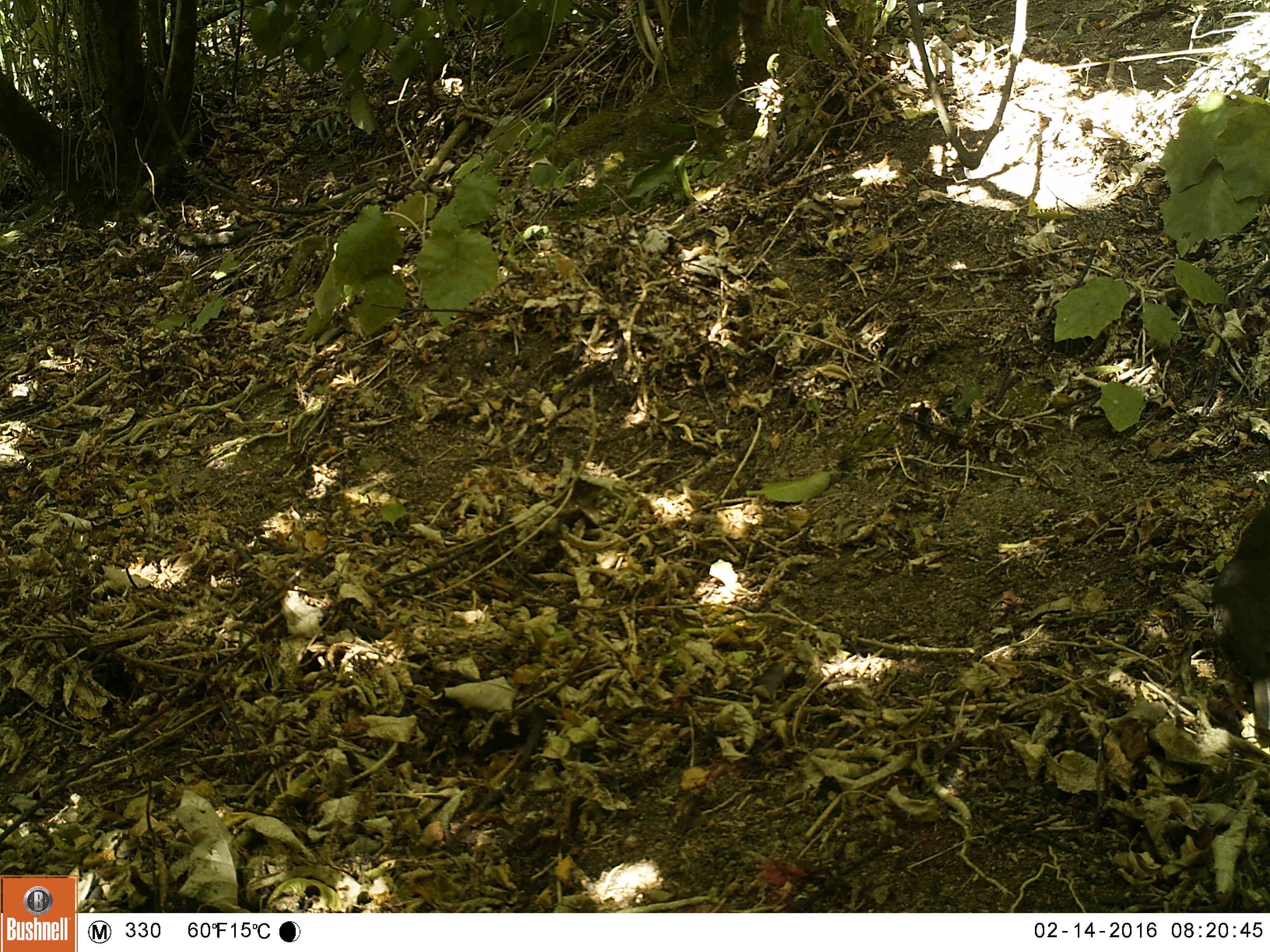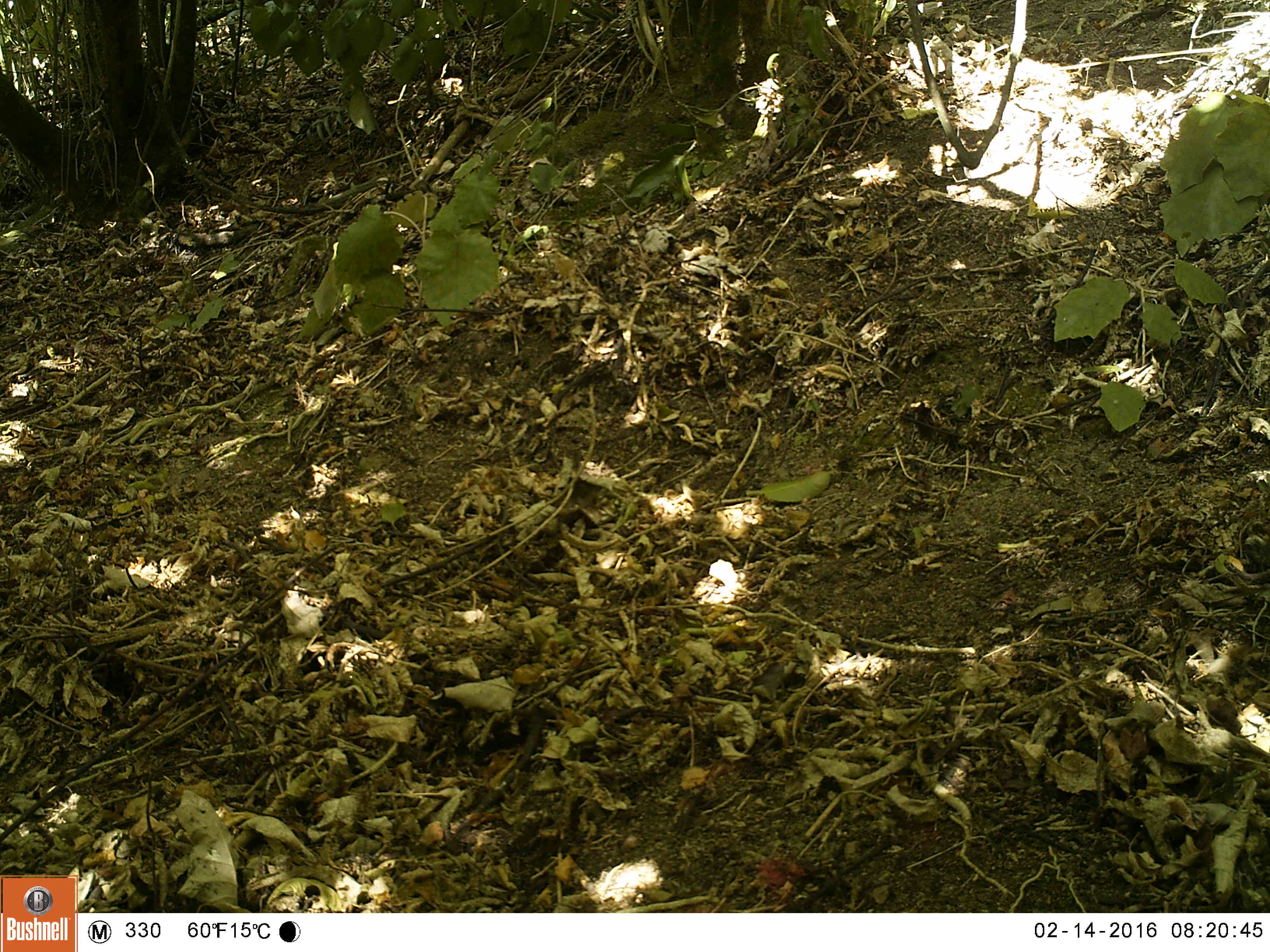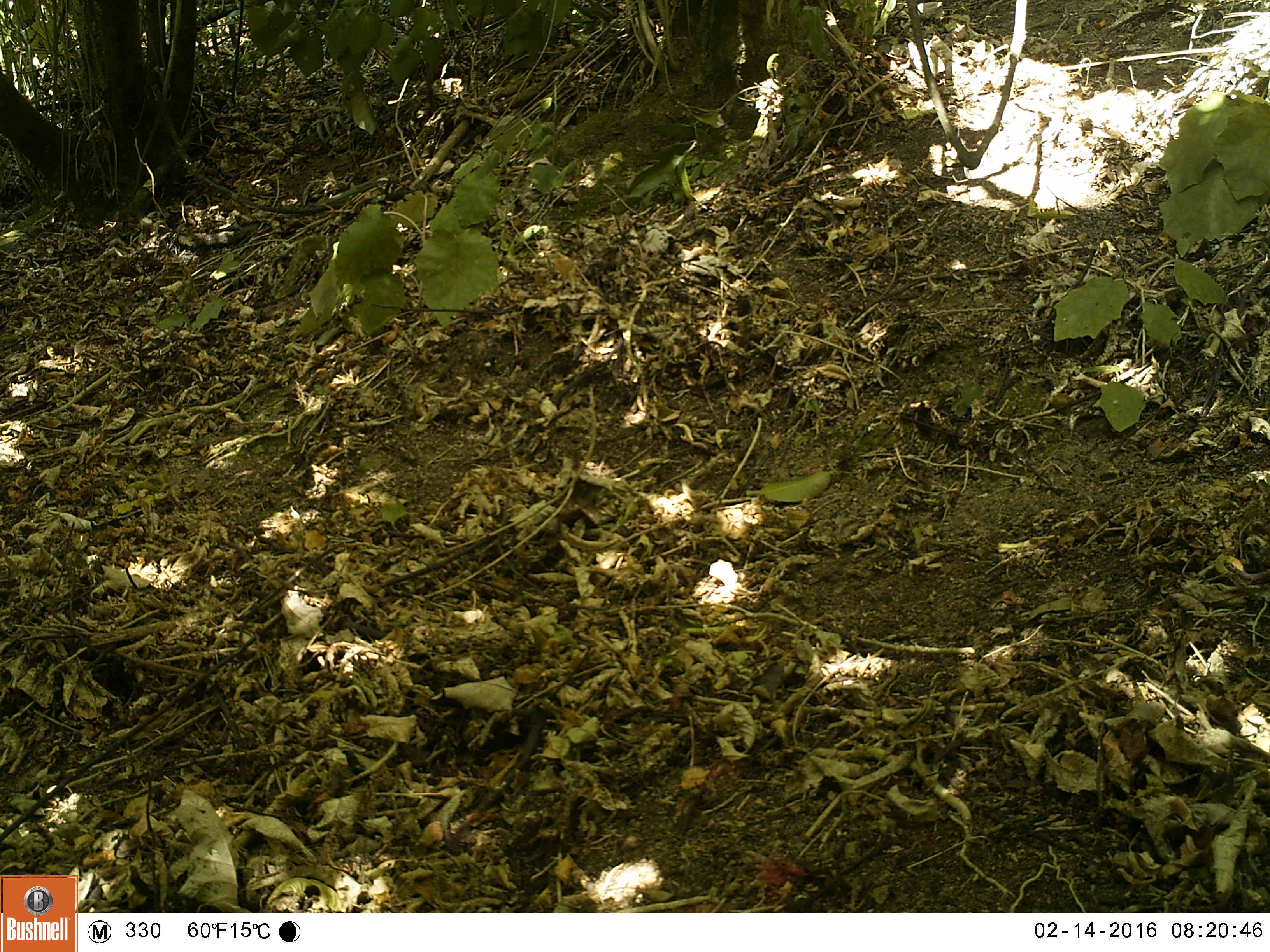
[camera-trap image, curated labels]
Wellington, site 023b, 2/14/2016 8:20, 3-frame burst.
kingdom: Animalia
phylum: Chordata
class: Aves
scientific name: Aves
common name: bird